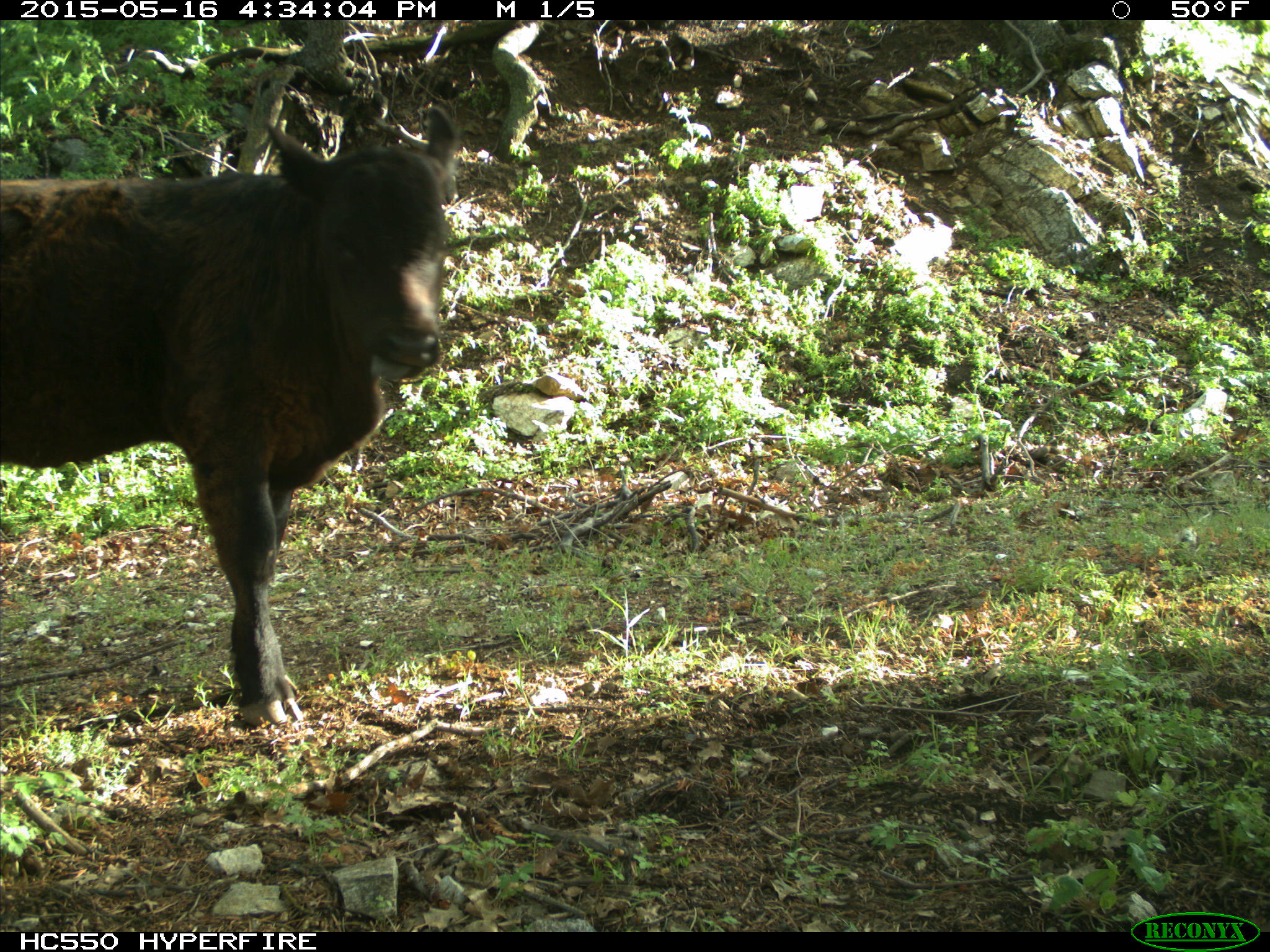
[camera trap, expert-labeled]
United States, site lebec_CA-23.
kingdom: Animalia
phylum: Chordata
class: Mammalia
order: Artiodactyla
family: Bovidae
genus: Bos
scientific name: Bos taurus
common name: domestic cow